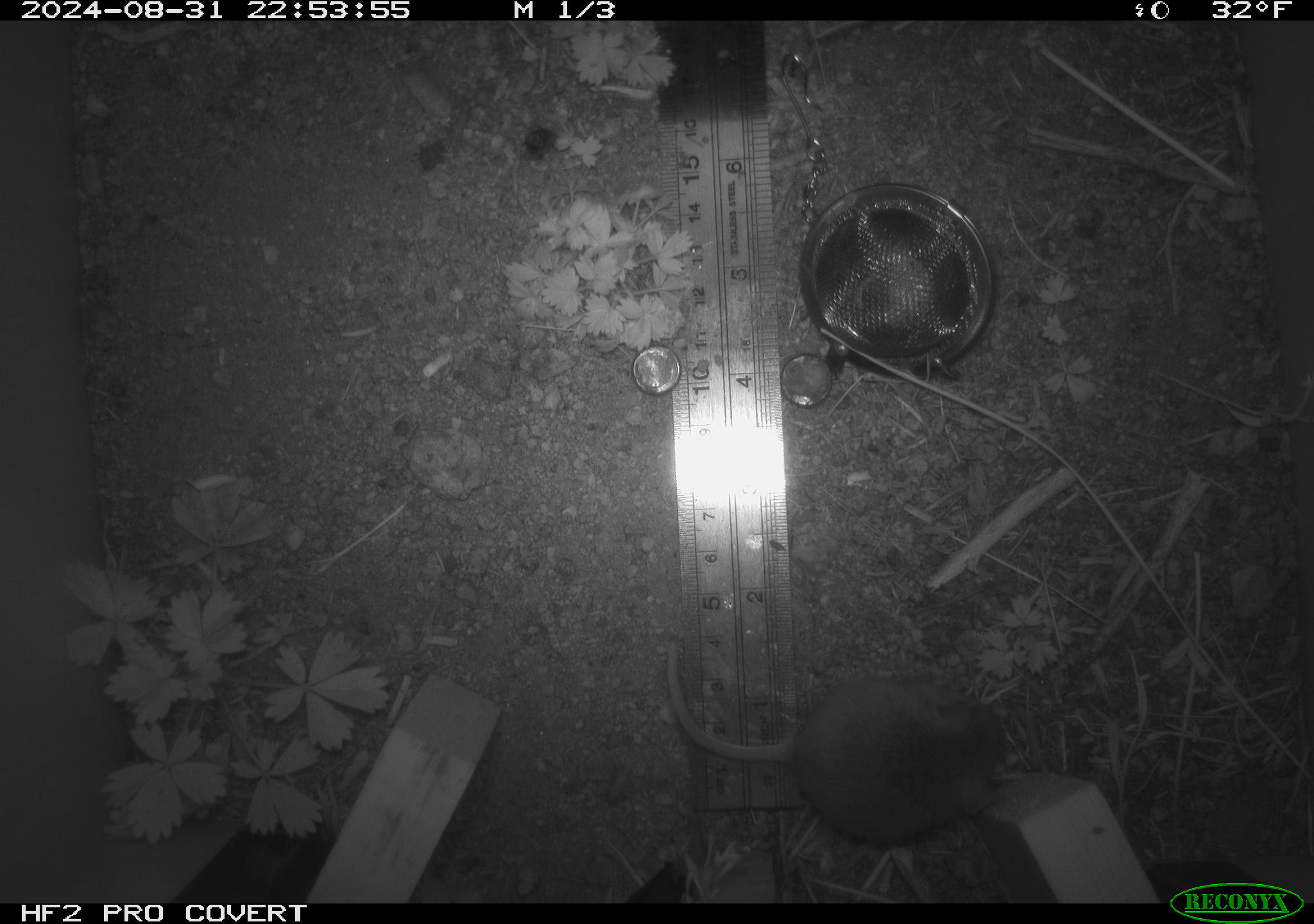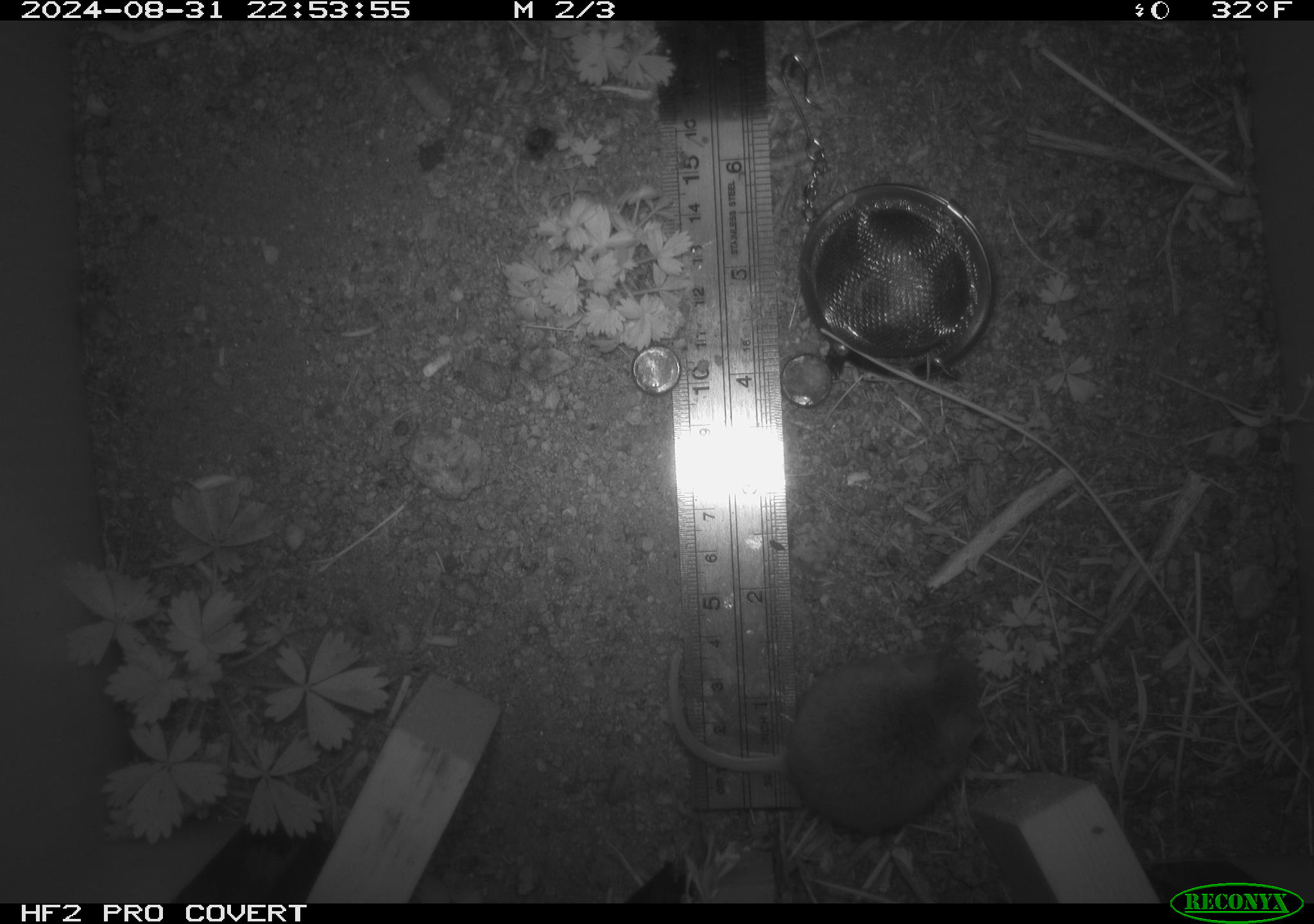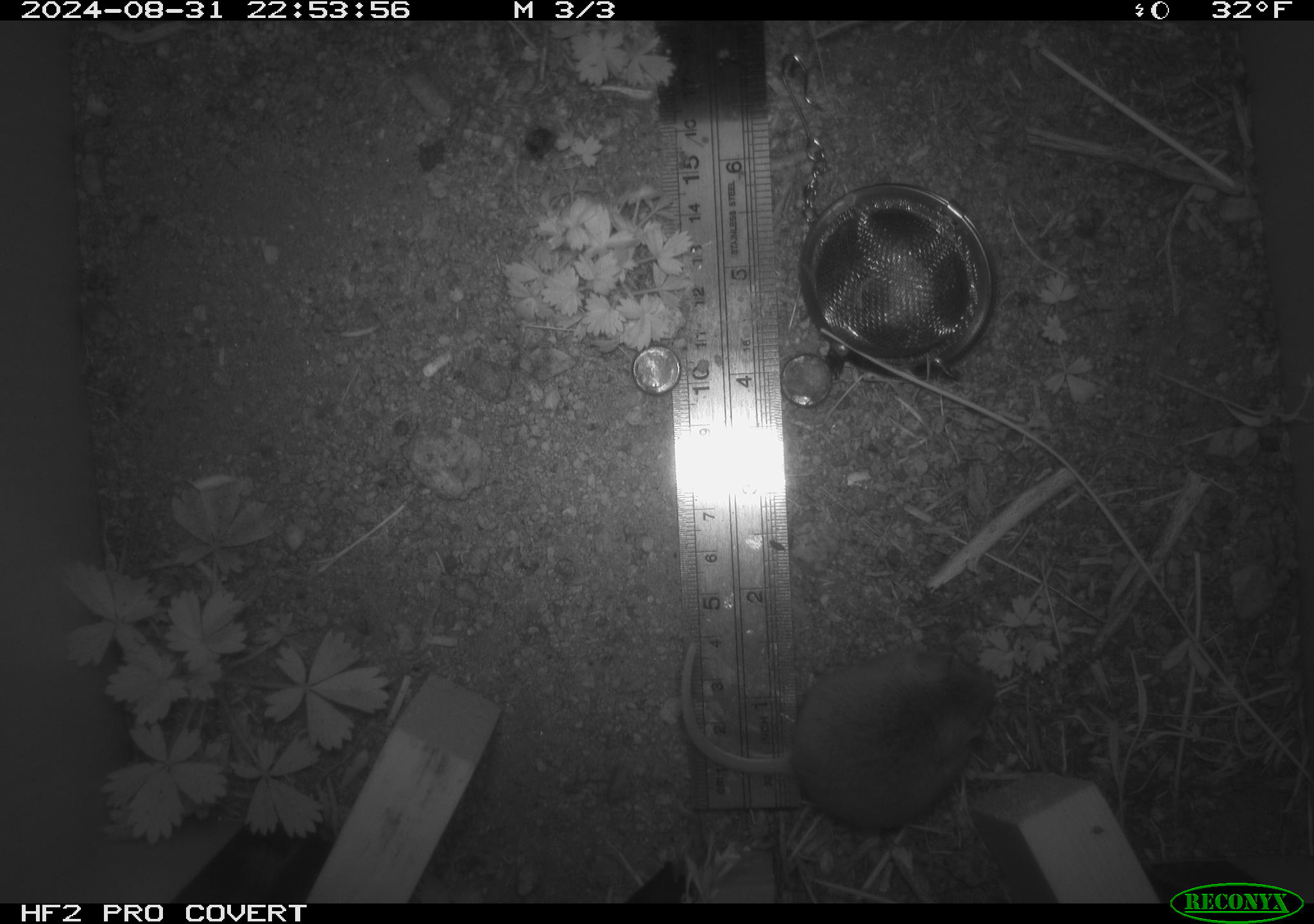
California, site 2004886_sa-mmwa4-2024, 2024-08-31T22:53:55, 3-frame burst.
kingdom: Animalia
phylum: Chordata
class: Mammalia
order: Rodentia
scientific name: Rodentia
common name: mouse species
Mouse species (Rodentia).